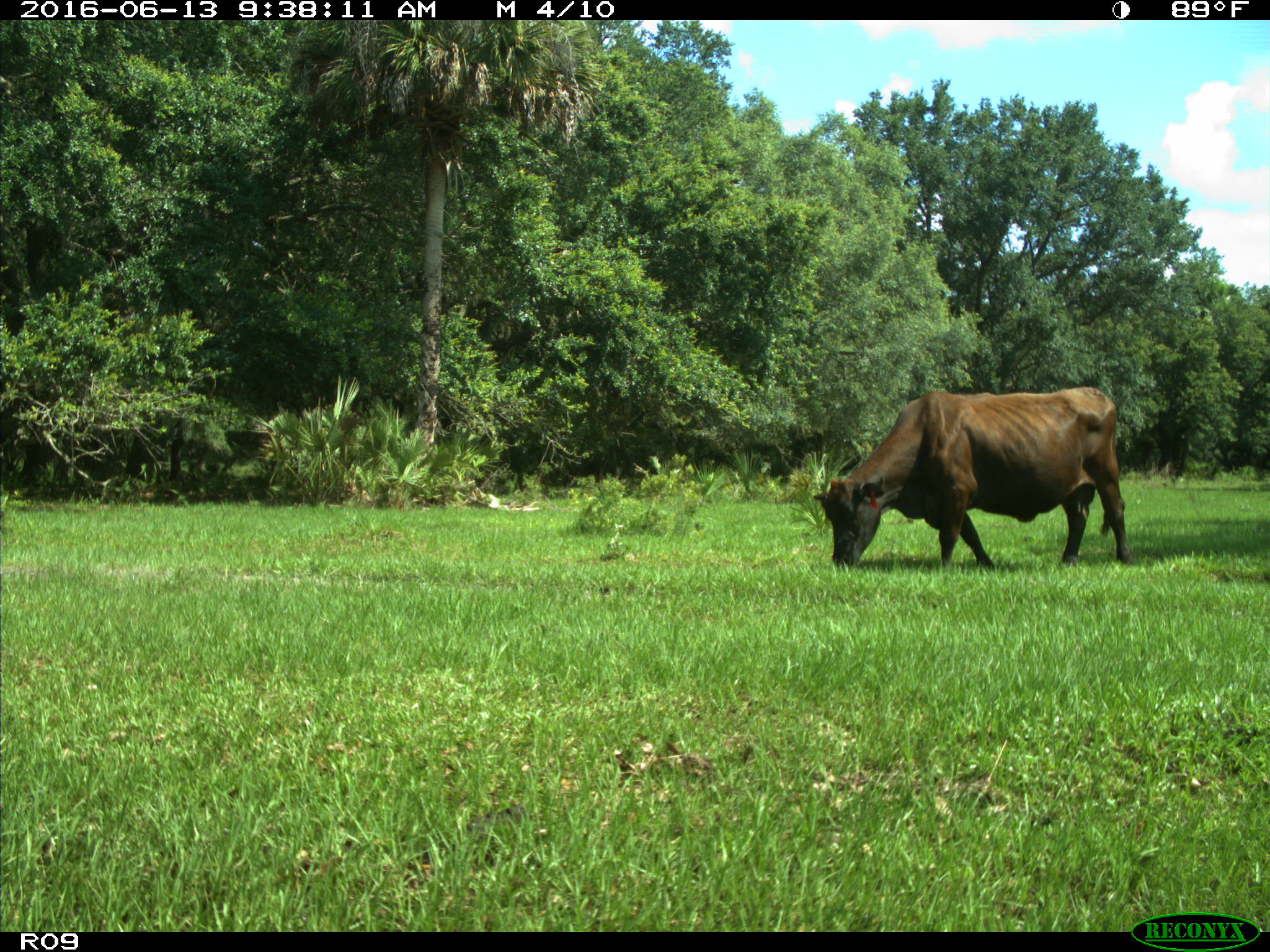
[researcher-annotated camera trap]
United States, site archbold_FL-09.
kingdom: Animalia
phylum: Chordata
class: Mammalia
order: Artiodactyla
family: Bovidae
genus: Bos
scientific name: Bos taurus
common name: domestic cow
Bos taurus (domestic cow).